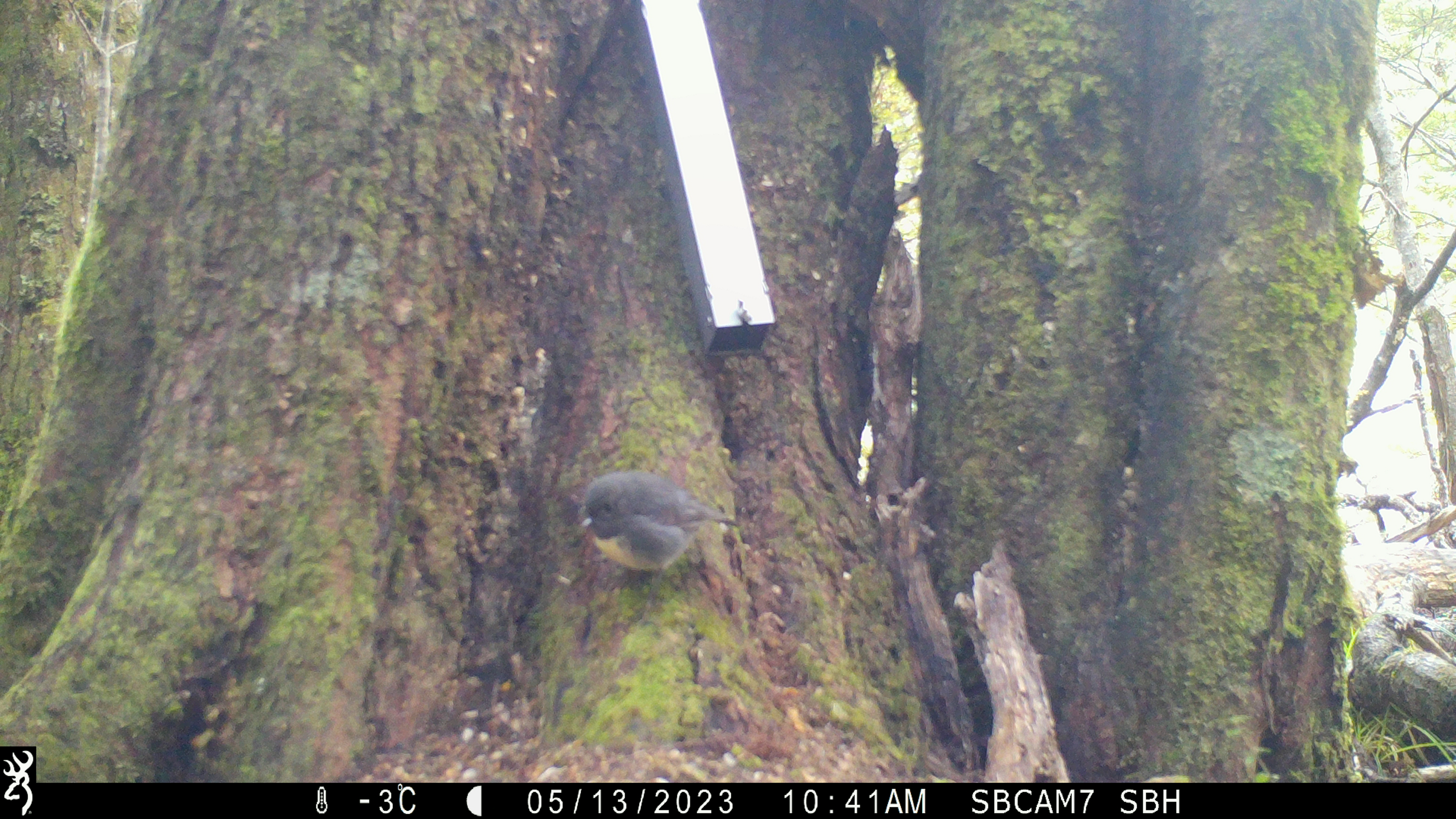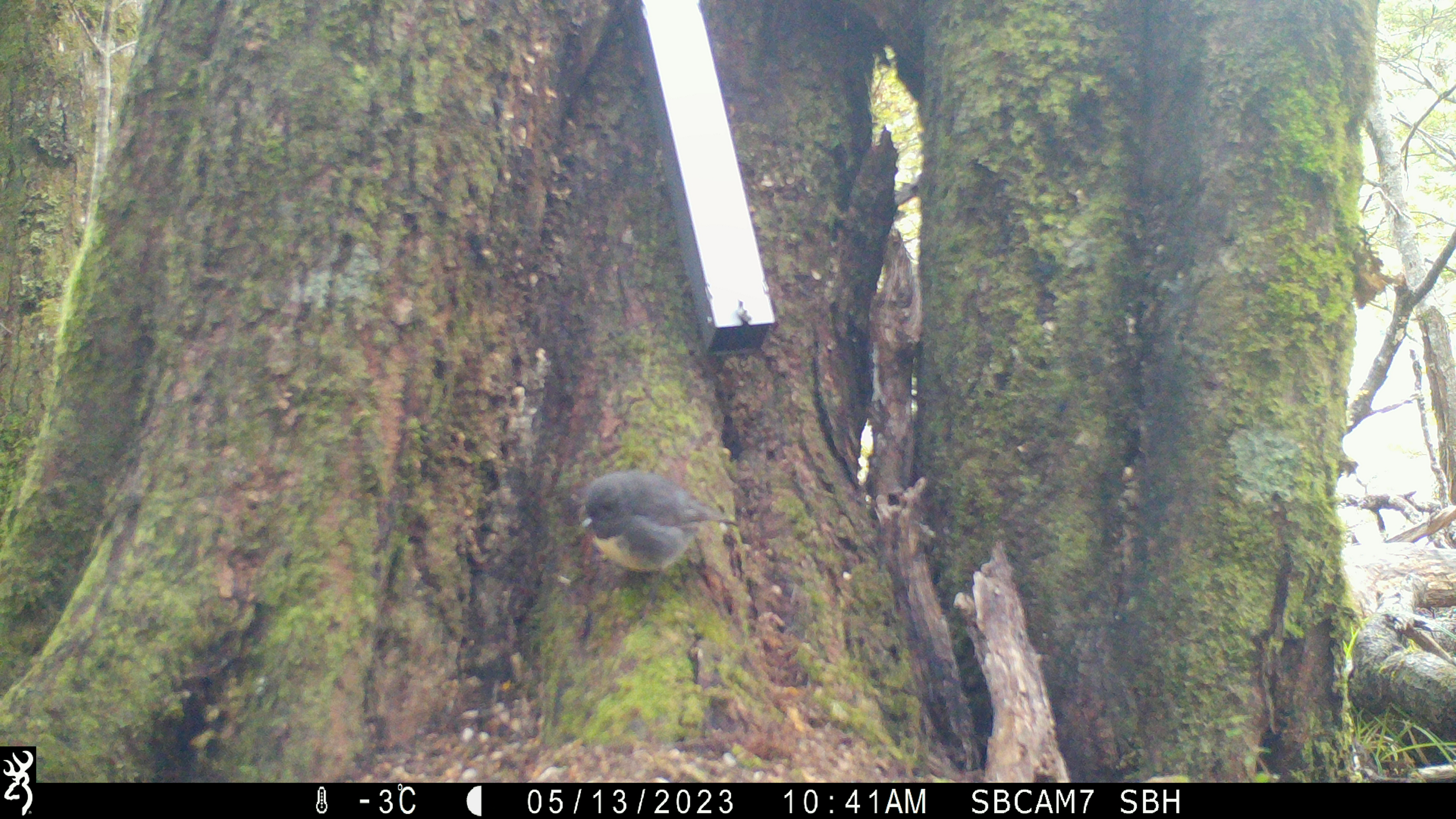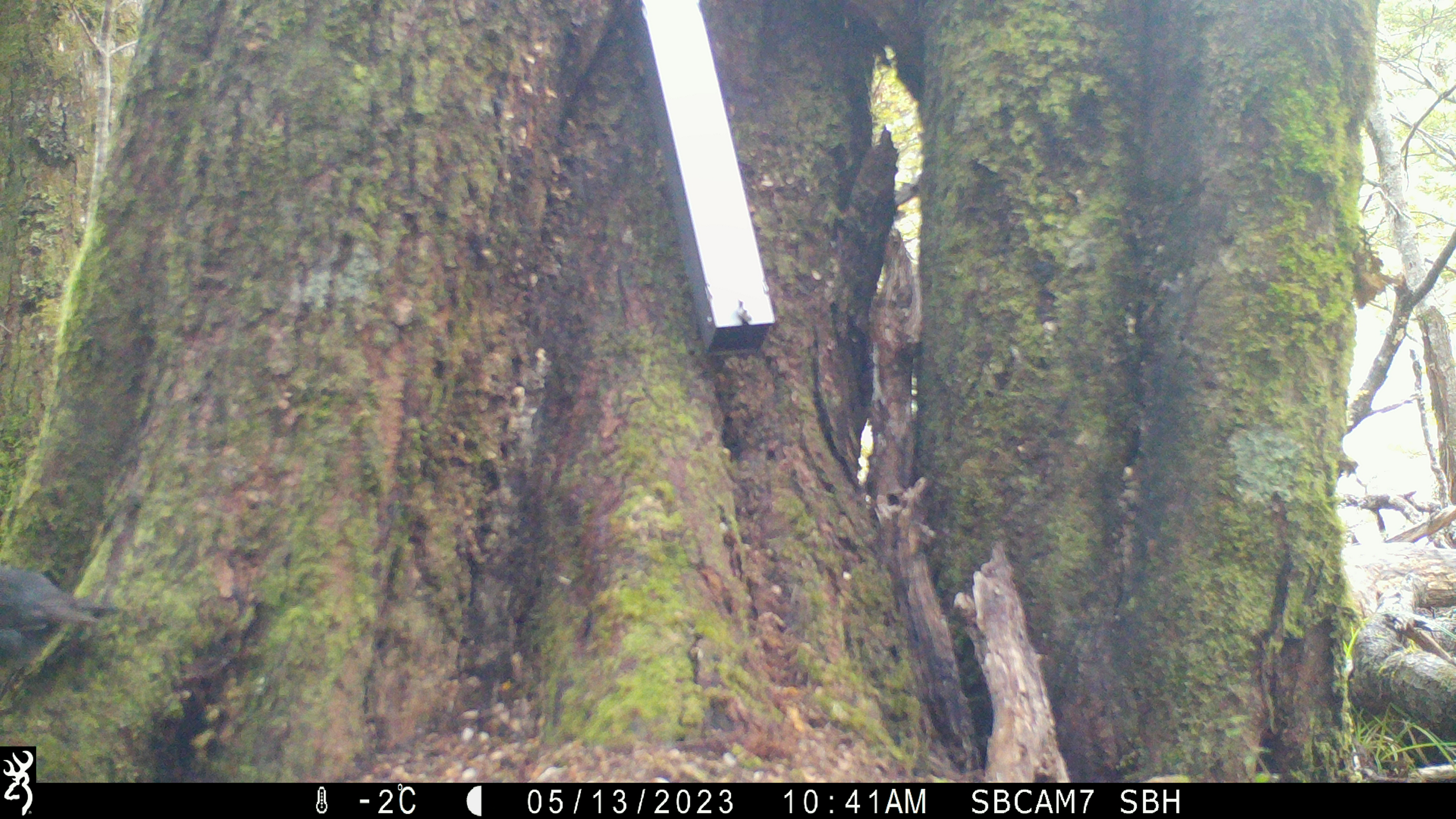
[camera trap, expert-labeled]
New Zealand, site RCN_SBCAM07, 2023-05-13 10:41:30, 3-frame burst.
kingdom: Animalia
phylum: Chordata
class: Aves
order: Passeriformes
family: Petroicidae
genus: Petroica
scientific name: Petroica australis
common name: new zealand robin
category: robin